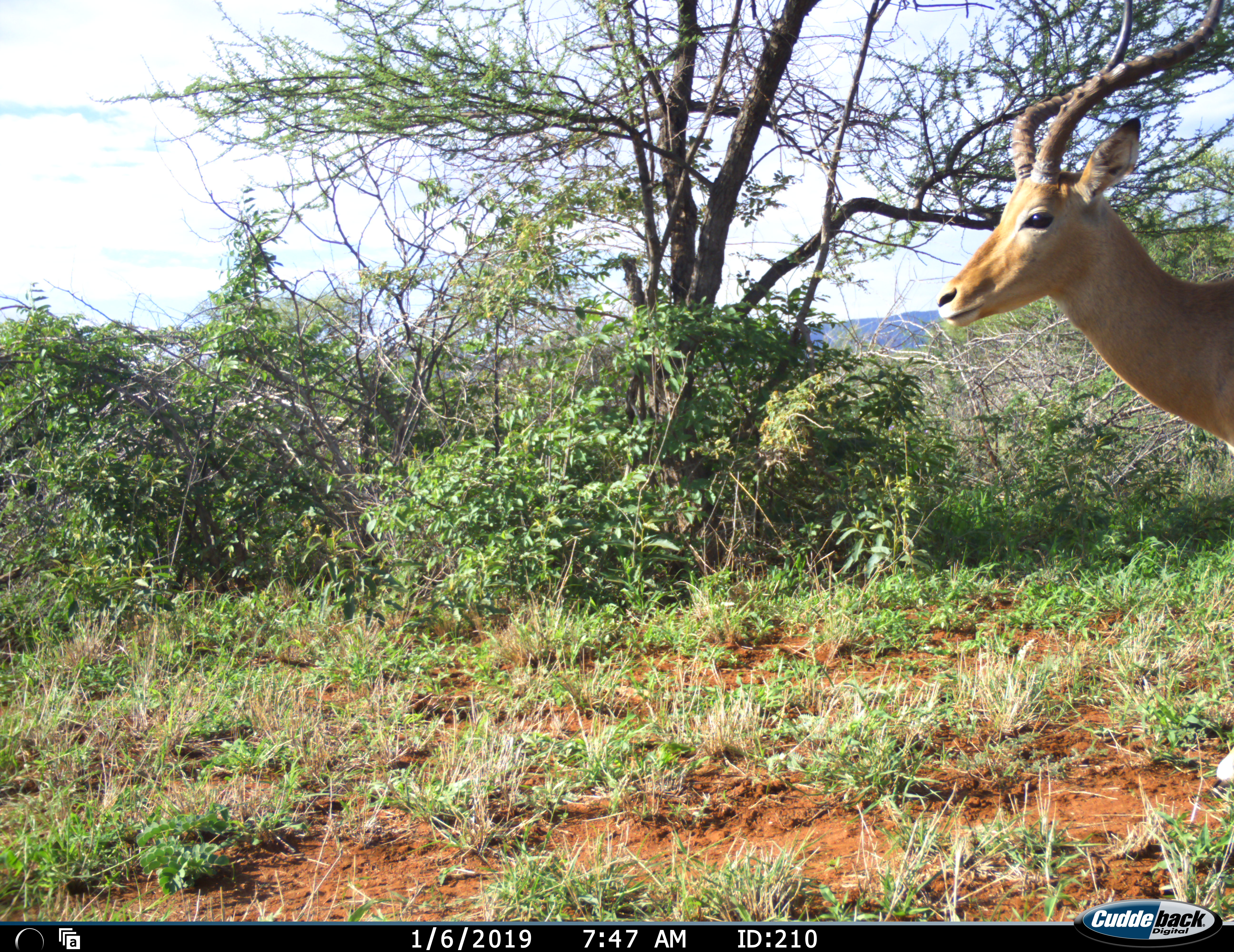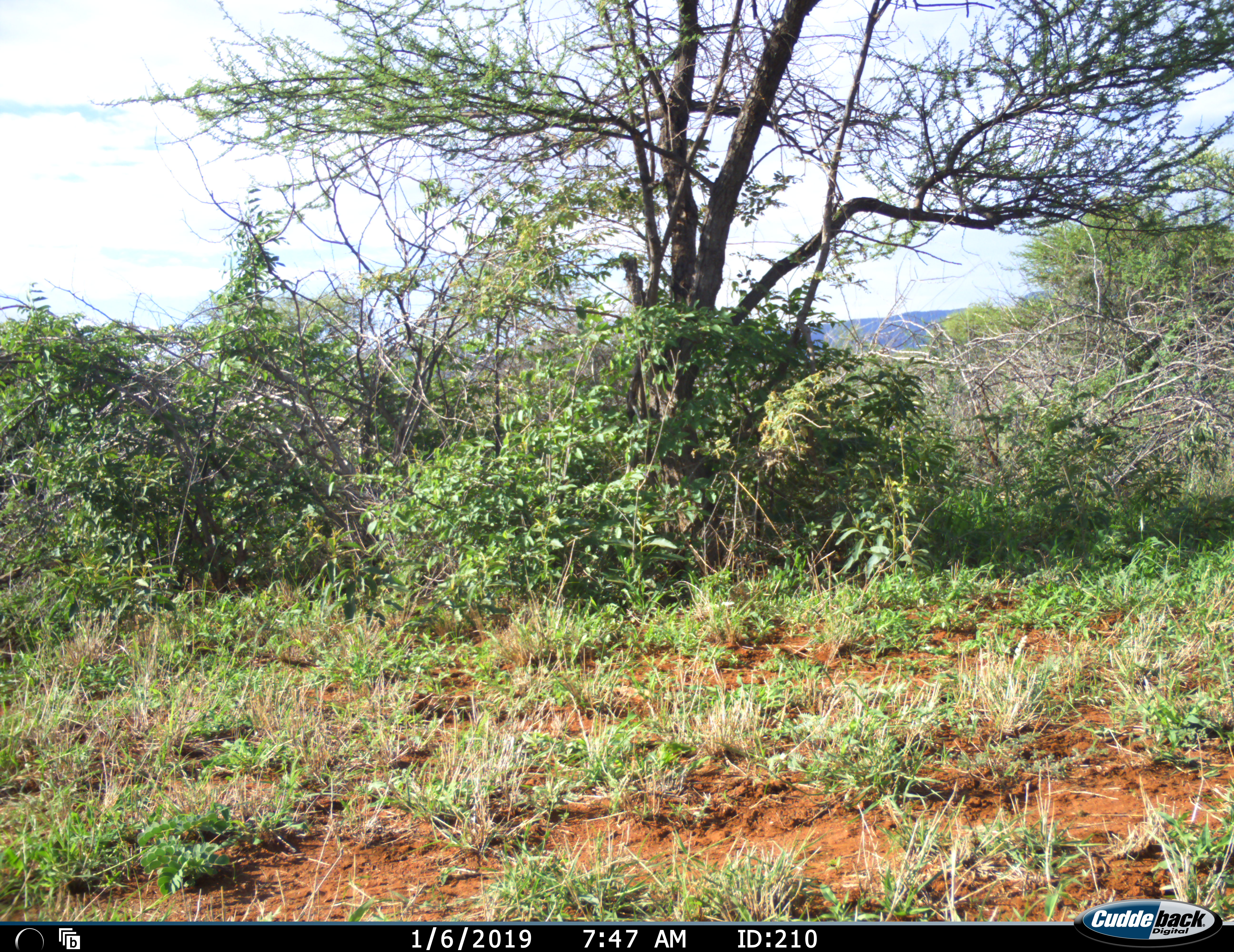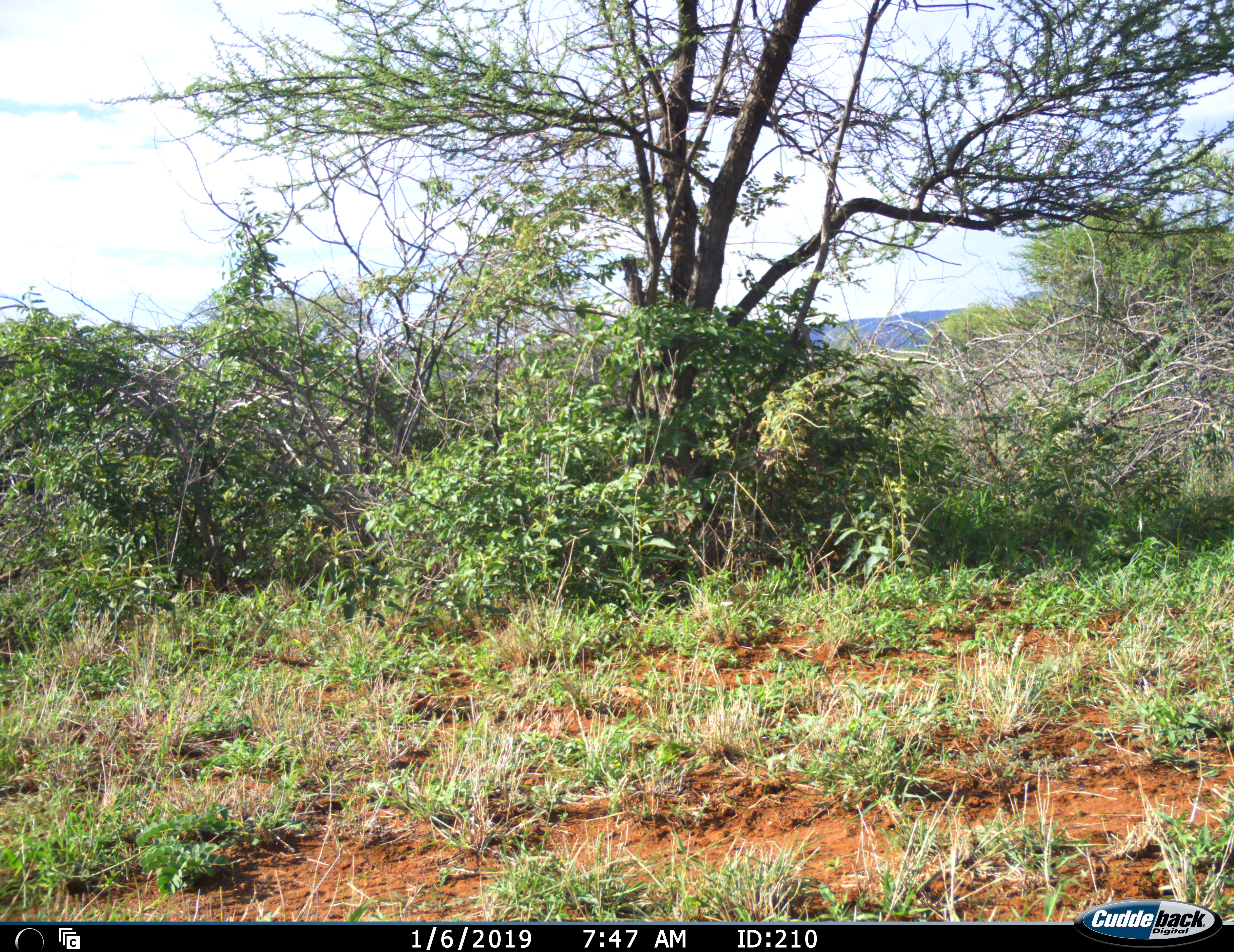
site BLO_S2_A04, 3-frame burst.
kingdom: Animalia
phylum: Chordata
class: Mammalia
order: Artiodactyla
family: Bovidae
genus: Aepyceros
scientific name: Aepyceros melampus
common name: impala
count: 1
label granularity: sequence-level